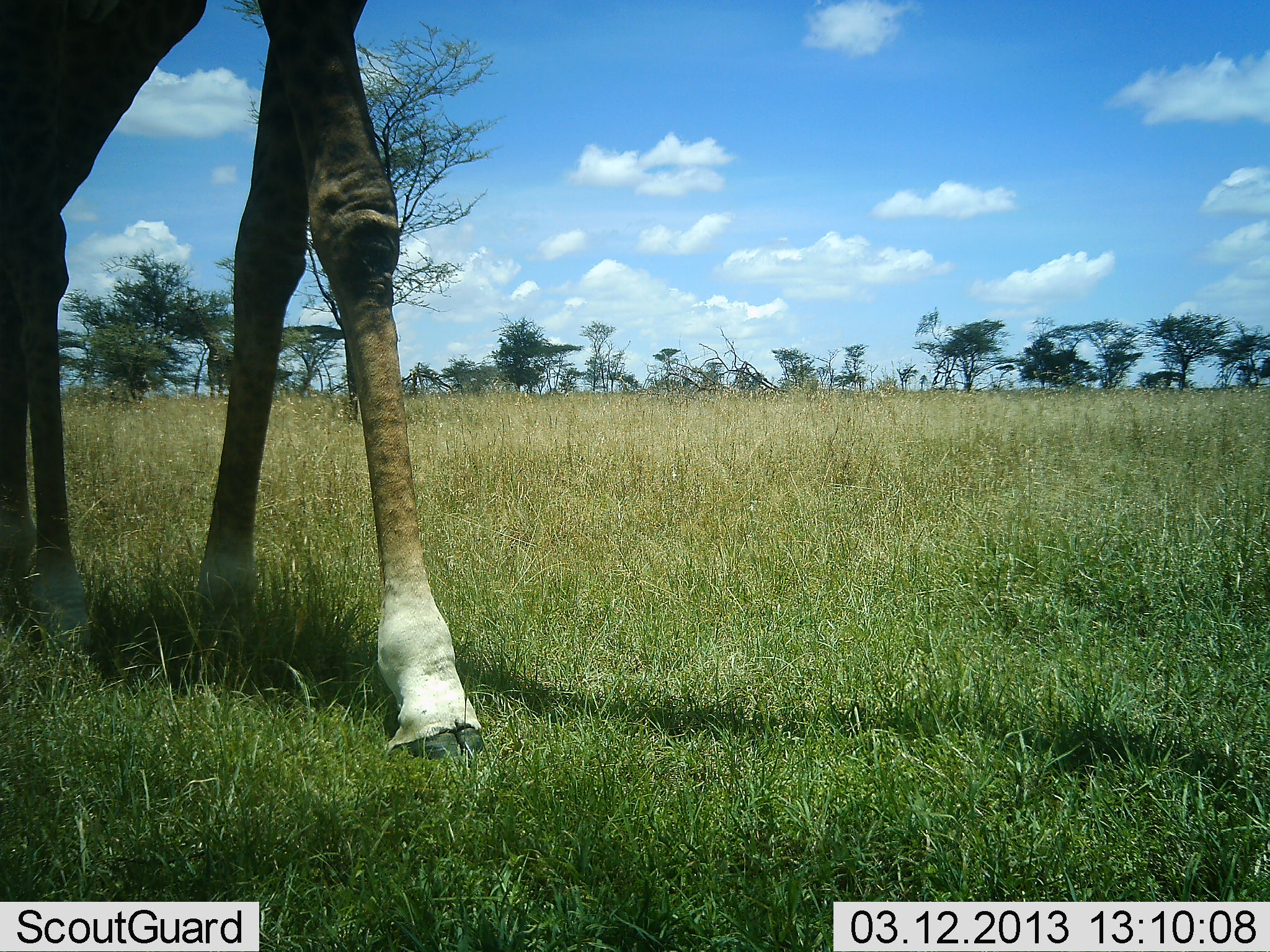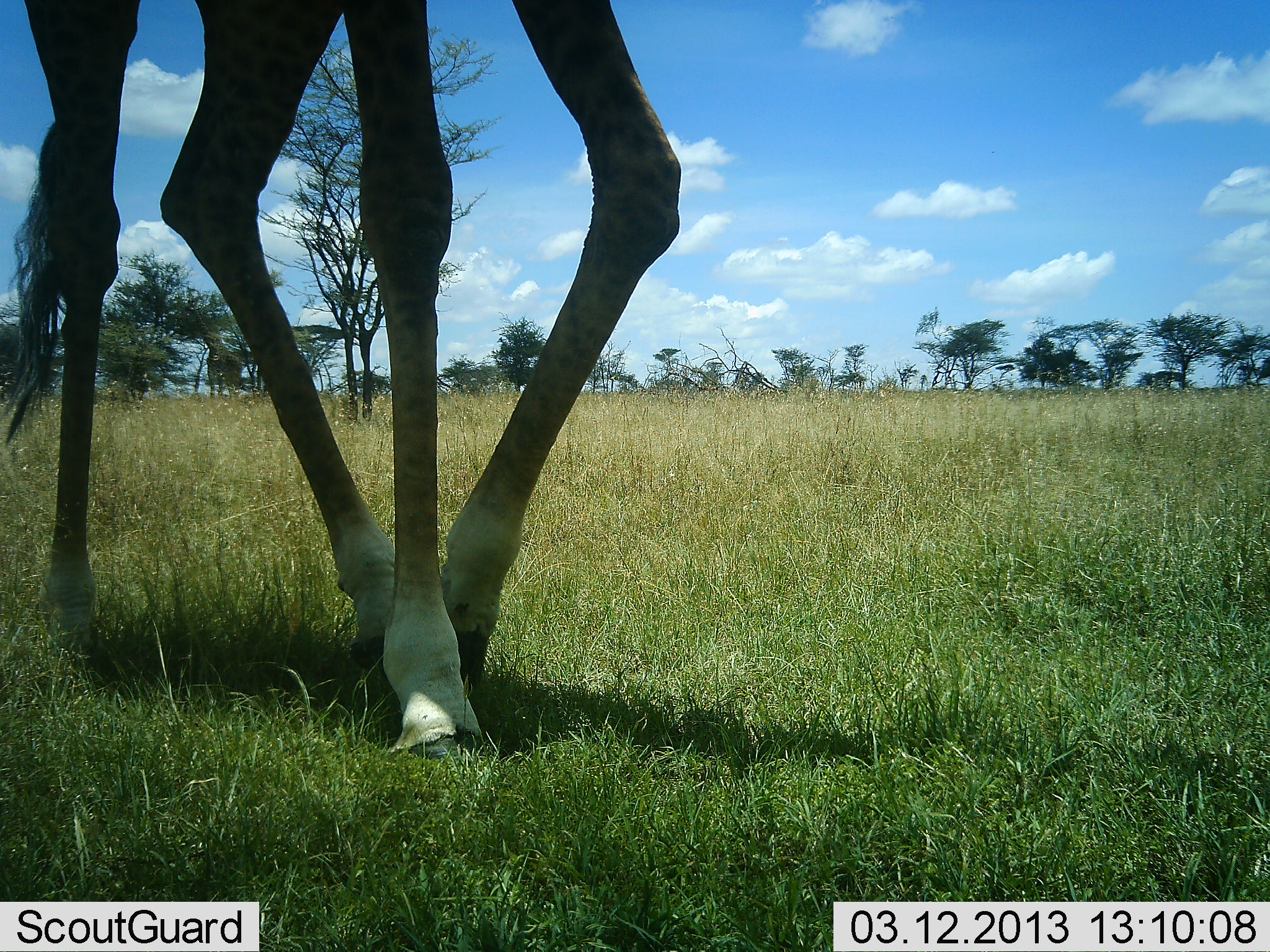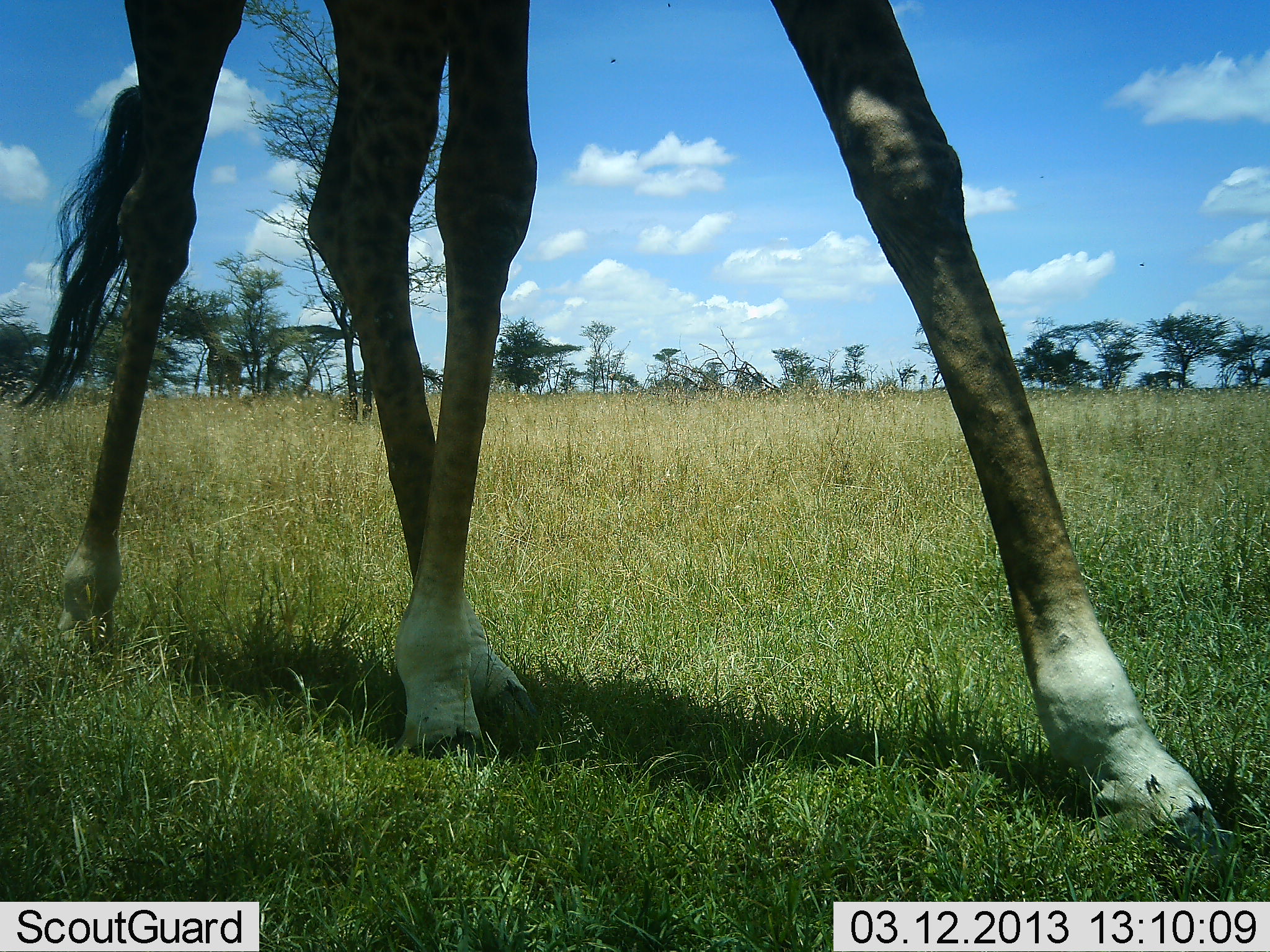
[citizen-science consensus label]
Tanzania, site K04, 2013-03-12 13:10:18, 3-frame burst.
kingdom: Animalia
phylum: Chordata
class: Mammalia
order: Artiodactyla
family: Giraffidae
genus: Giraffa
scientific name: Giraffa camelopardalis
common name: giraffe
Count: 1.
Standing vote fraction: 4%.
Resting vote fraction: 0%.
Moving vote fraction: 100%.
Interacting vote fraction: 0%.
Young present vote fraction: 0%.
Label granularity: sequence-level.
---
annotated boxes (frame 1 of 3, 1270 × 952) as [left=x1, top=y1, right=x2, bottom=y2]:
animal: [left=0, top=0, right=486, bottom=759]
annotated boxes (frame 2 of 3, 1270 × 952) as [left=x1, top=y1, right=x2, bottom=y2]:
animal: [left=0, top=0, right=682, bottom=764]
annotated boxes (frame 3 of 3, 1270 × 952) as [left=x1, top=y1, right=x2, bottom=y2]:
animal: [left=20, top=0, right=1228, bottom=865]